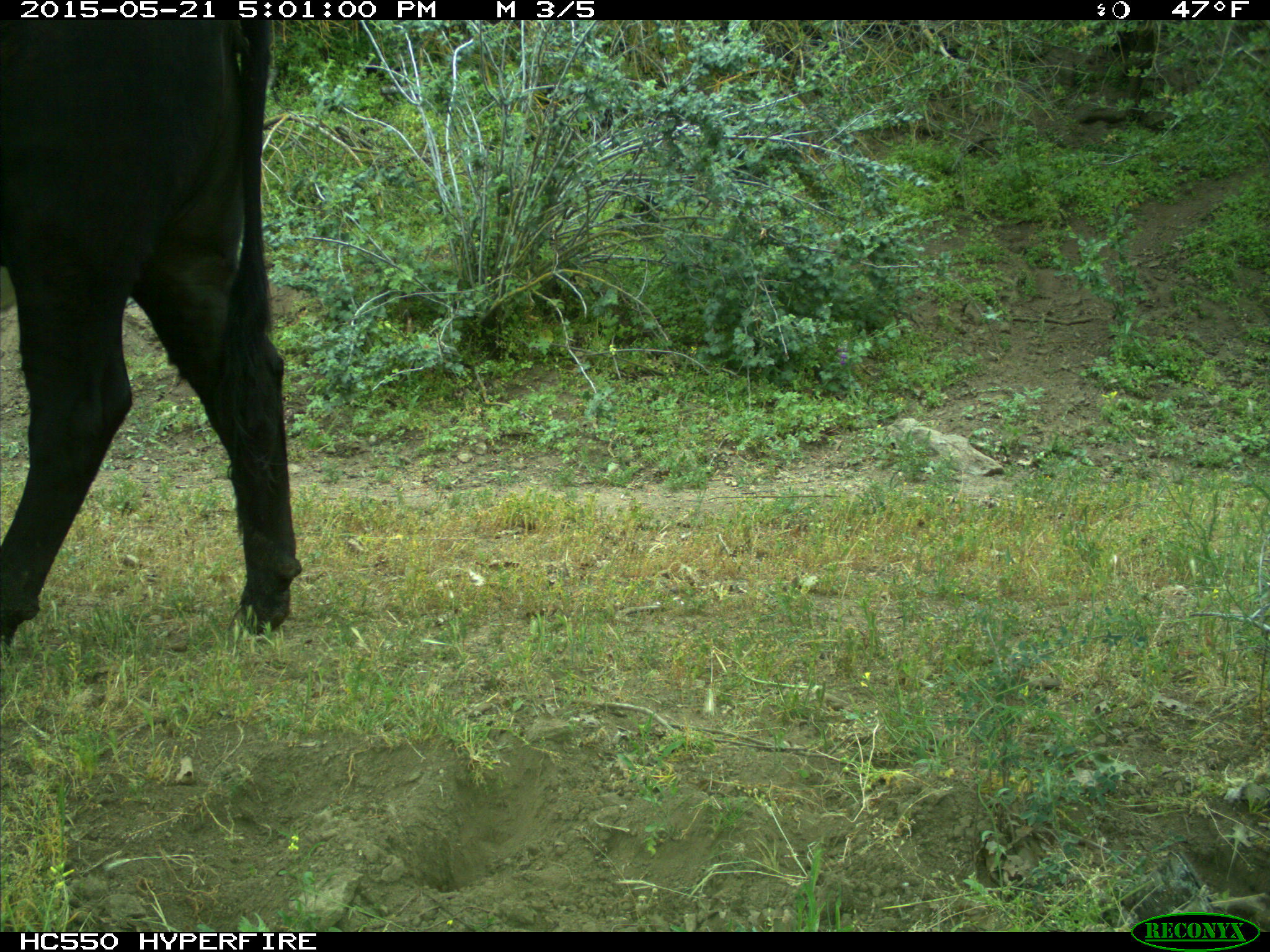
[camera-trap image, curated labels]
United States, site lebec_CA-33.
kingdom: Animalia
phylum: Chordata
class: Mammalia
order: Artiodactyla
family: Bovidae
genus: Bos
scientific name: Bos taurus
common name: domestic cow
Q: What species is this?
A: Bos taurus (domestic cow).